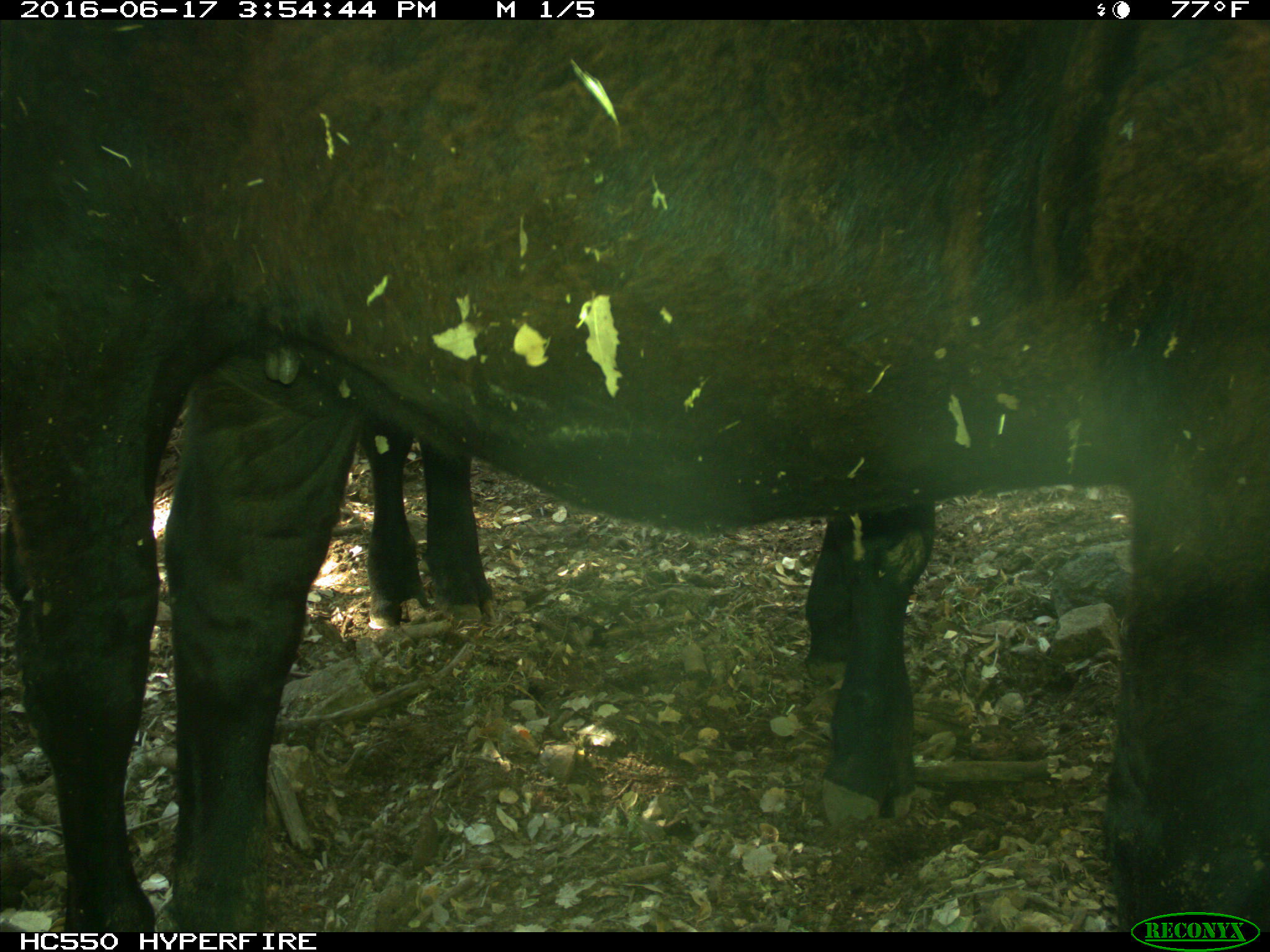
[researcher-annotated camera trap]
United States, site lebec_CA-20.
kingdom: Animalia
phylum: Chordata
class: Mammalia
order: Artiodactyla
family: Bovidae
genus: Bos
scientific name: Bos taurus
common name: domestic cow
Bos taurus (domestic cow).